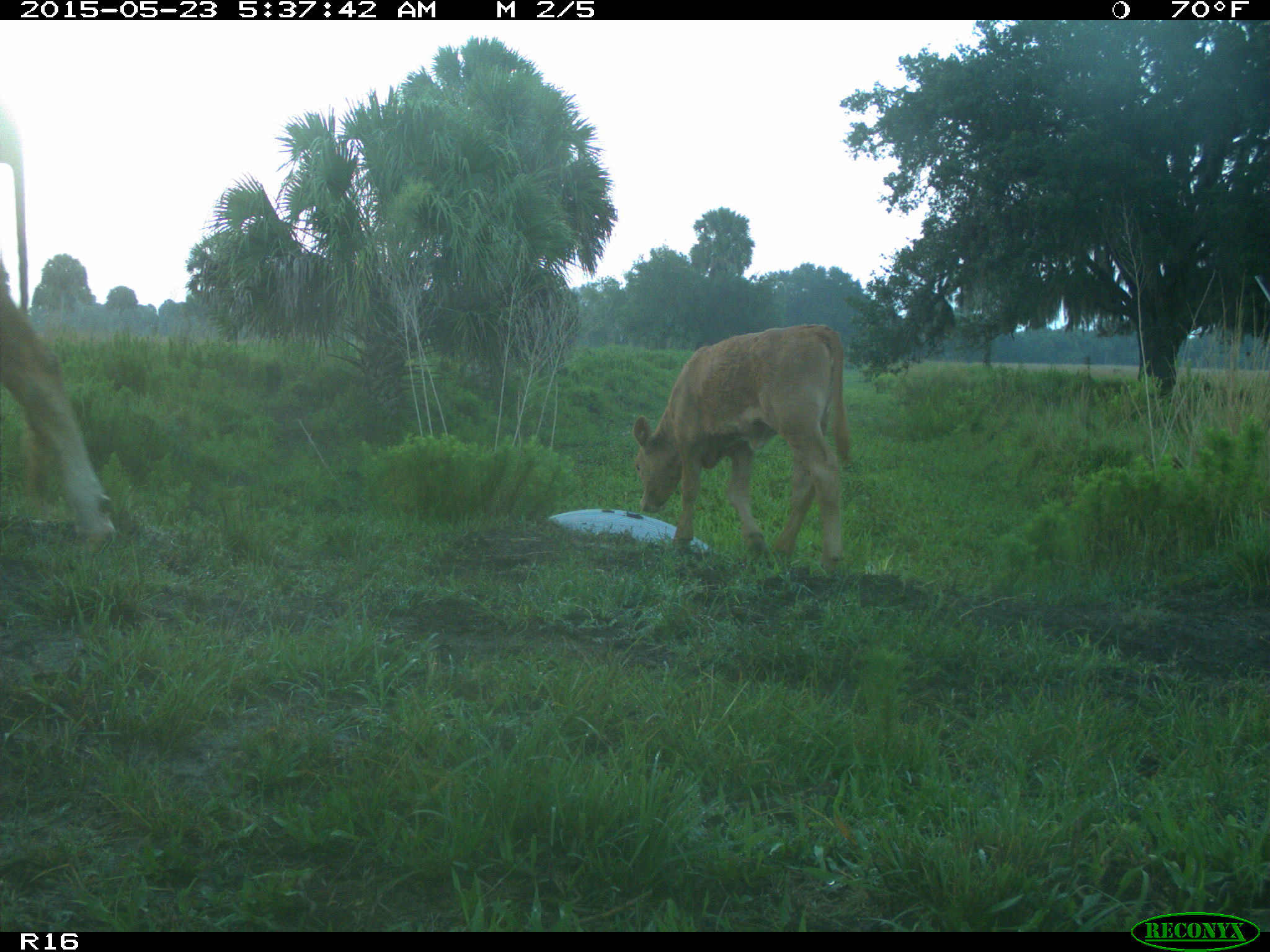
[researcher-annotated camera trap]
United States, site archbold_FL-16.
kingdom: Animalia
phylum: Chordata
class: Mammalia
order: Artiodactyla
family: Bovidae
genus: Bos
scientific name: Bos taurus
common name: domestic cow